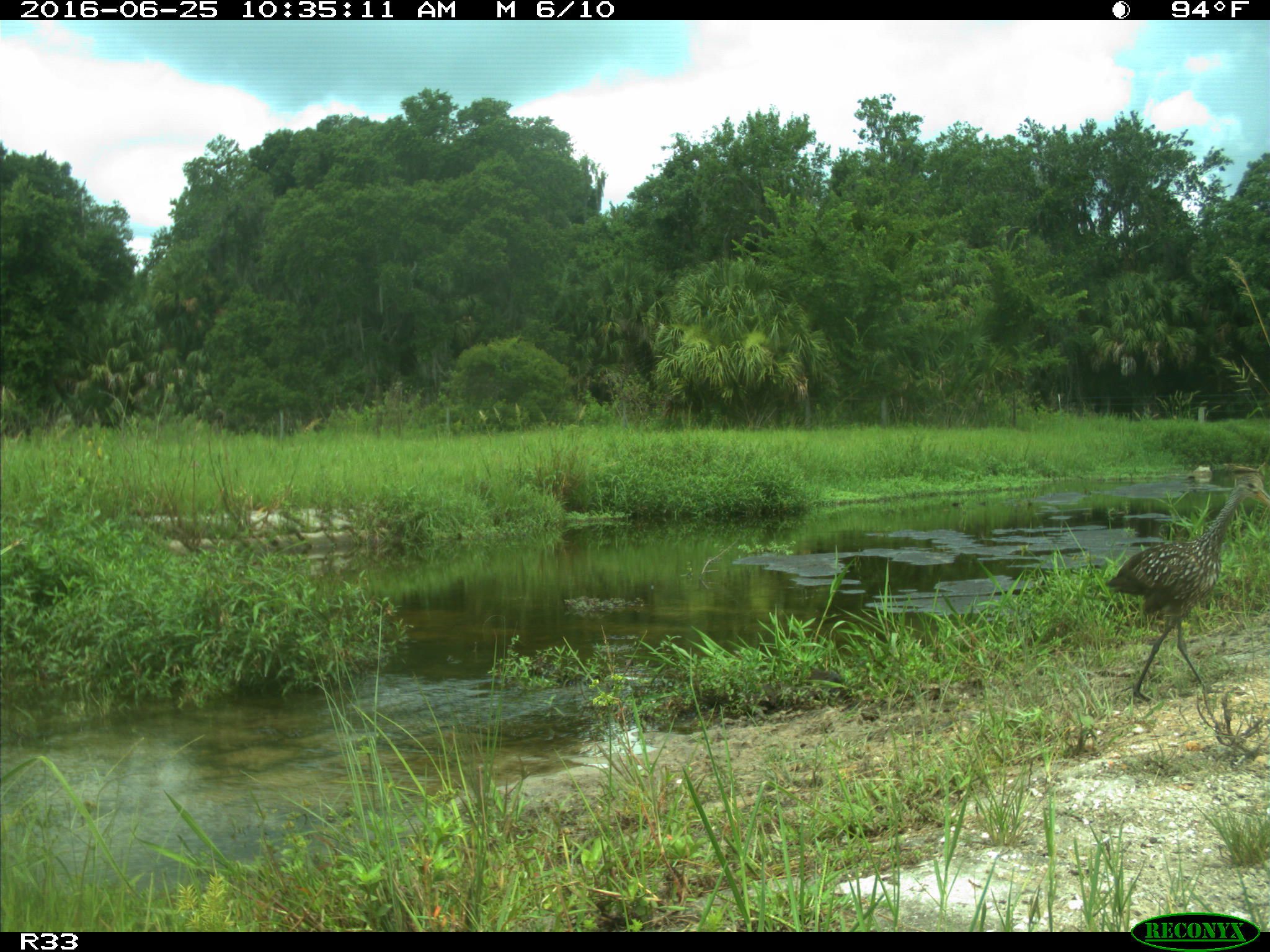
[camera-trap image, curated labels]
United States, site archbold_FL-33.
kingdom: Animalia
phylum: Chordata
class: Aves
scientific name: Aves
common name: birds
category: unidentified bird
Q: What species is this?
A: Unidentified bird (birds) (Aves).